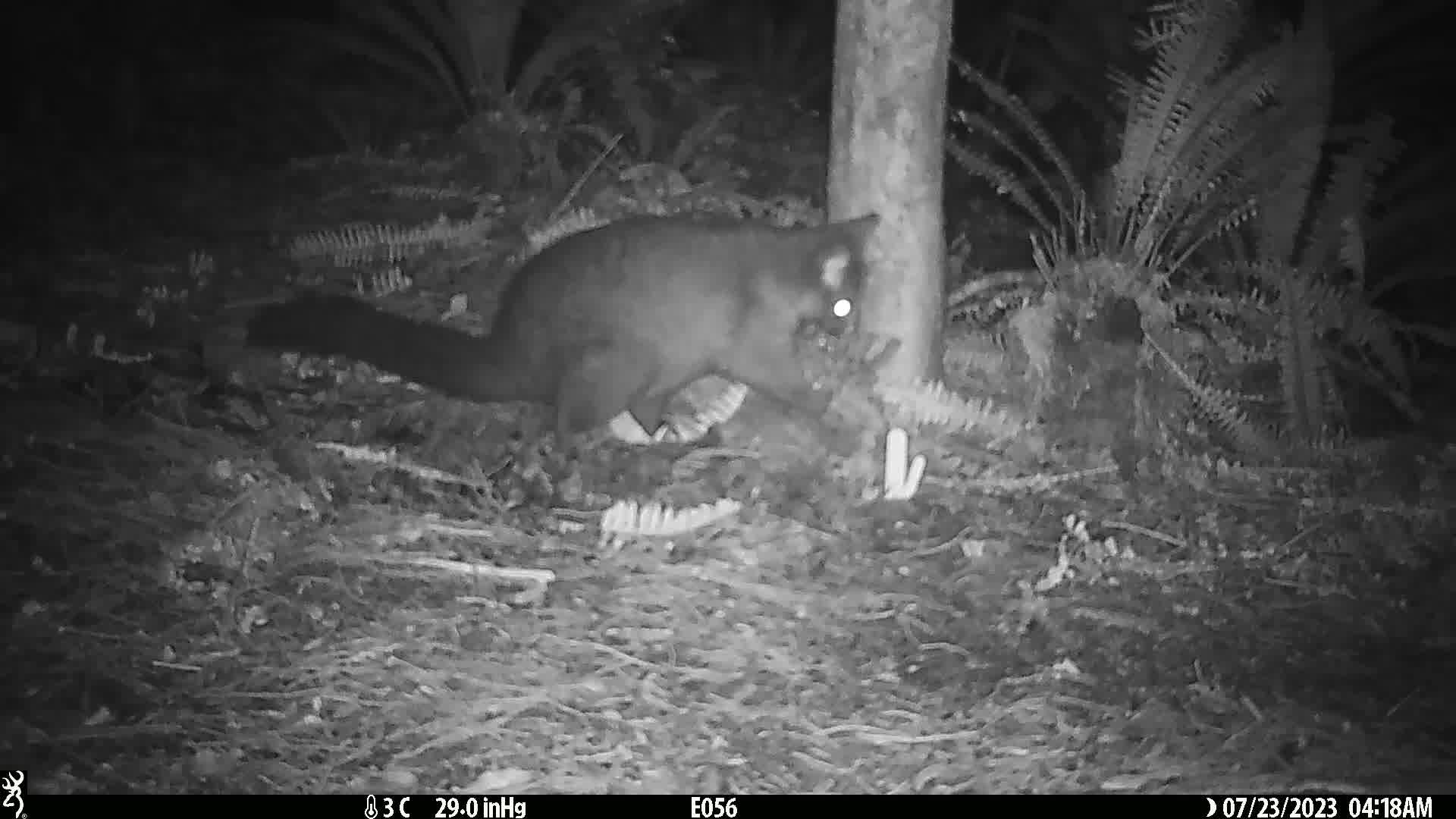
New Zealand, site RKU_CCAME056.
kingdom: Animalia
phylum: Chordata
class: Mammalia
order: Diprotodontia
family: Phalangeridae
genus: Trichosurus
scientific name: Trichosurus vulpecula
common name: common brushtail possum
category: possum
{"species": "possum (common brushtail possum) (Trichosurus vulpecula)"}